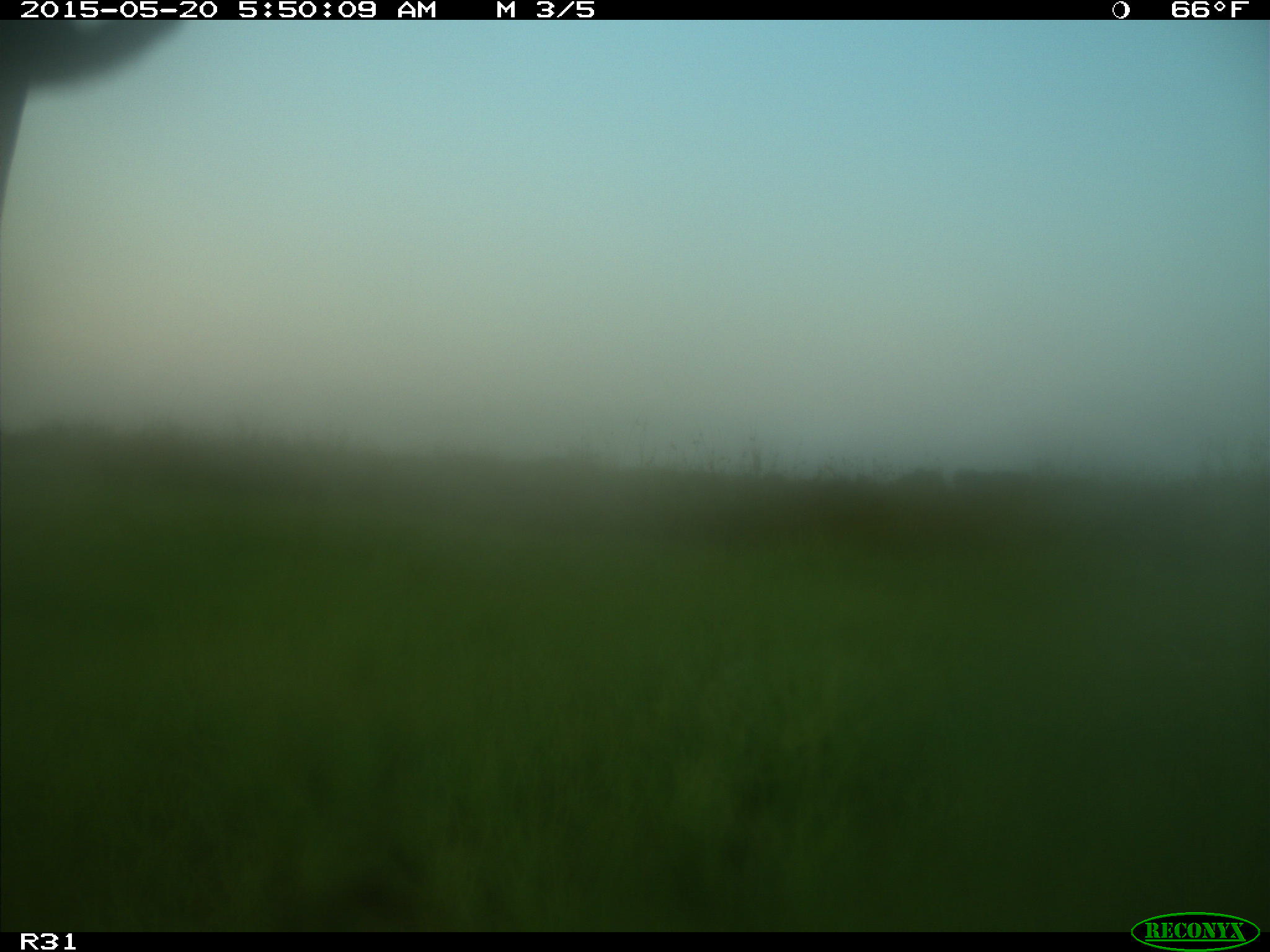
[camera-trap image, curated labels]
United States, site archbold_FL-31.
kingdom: Animalia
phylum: Chordata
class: Mammalia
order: Artiodactyla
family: Bovidae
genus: Bos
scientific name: Bos taurus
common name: domestic cow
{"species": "Bos taurus (domestic cow)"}